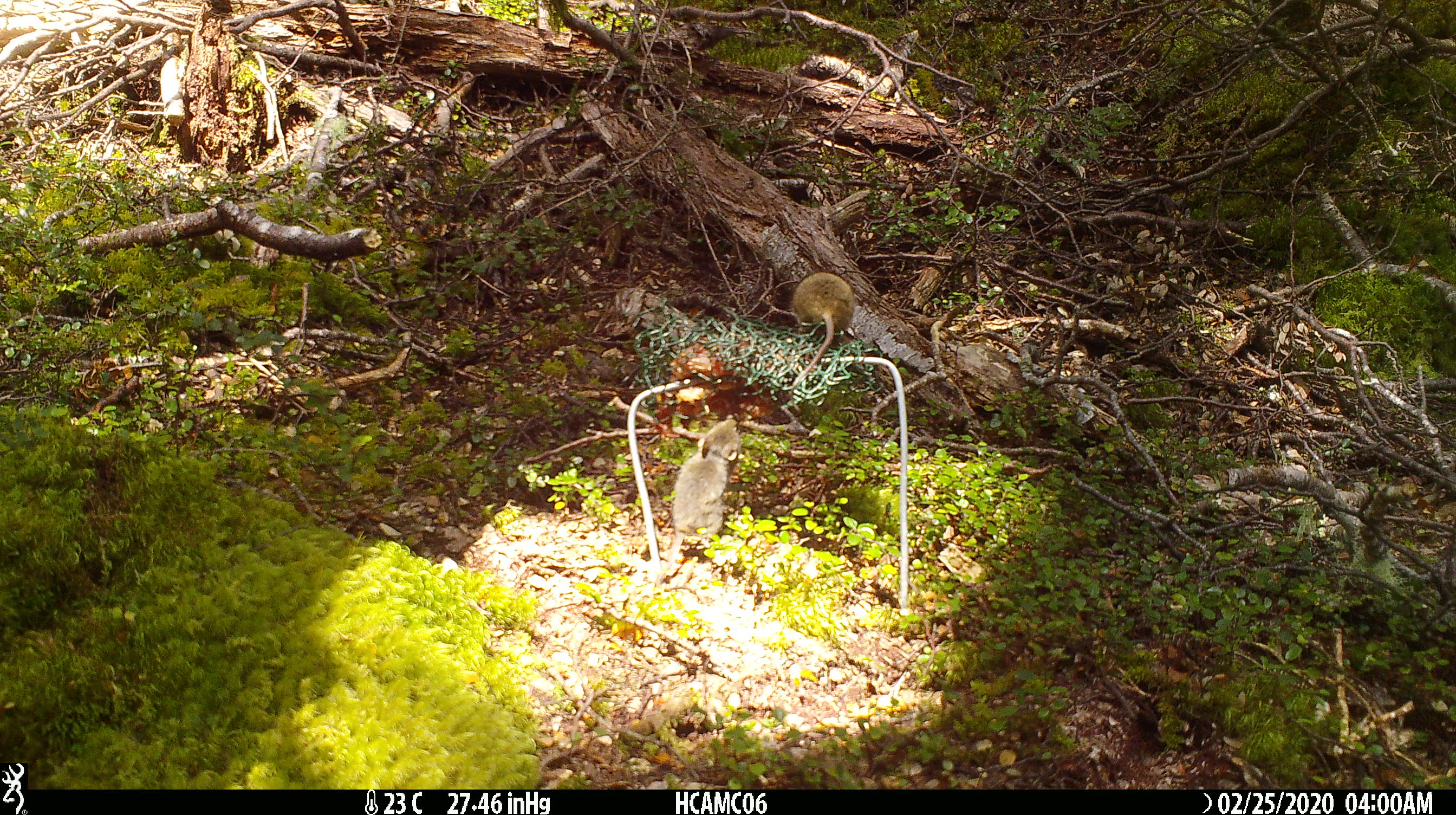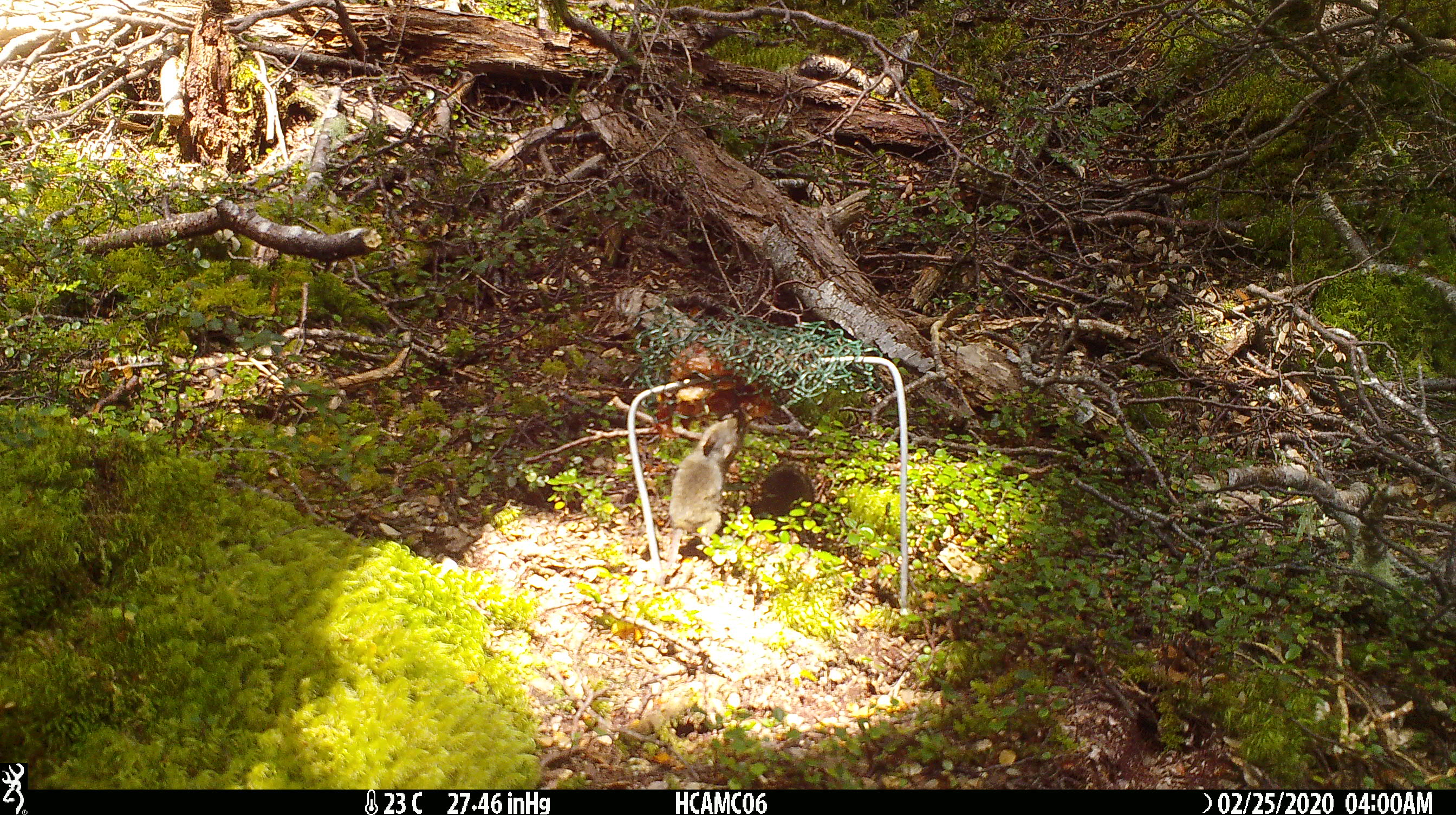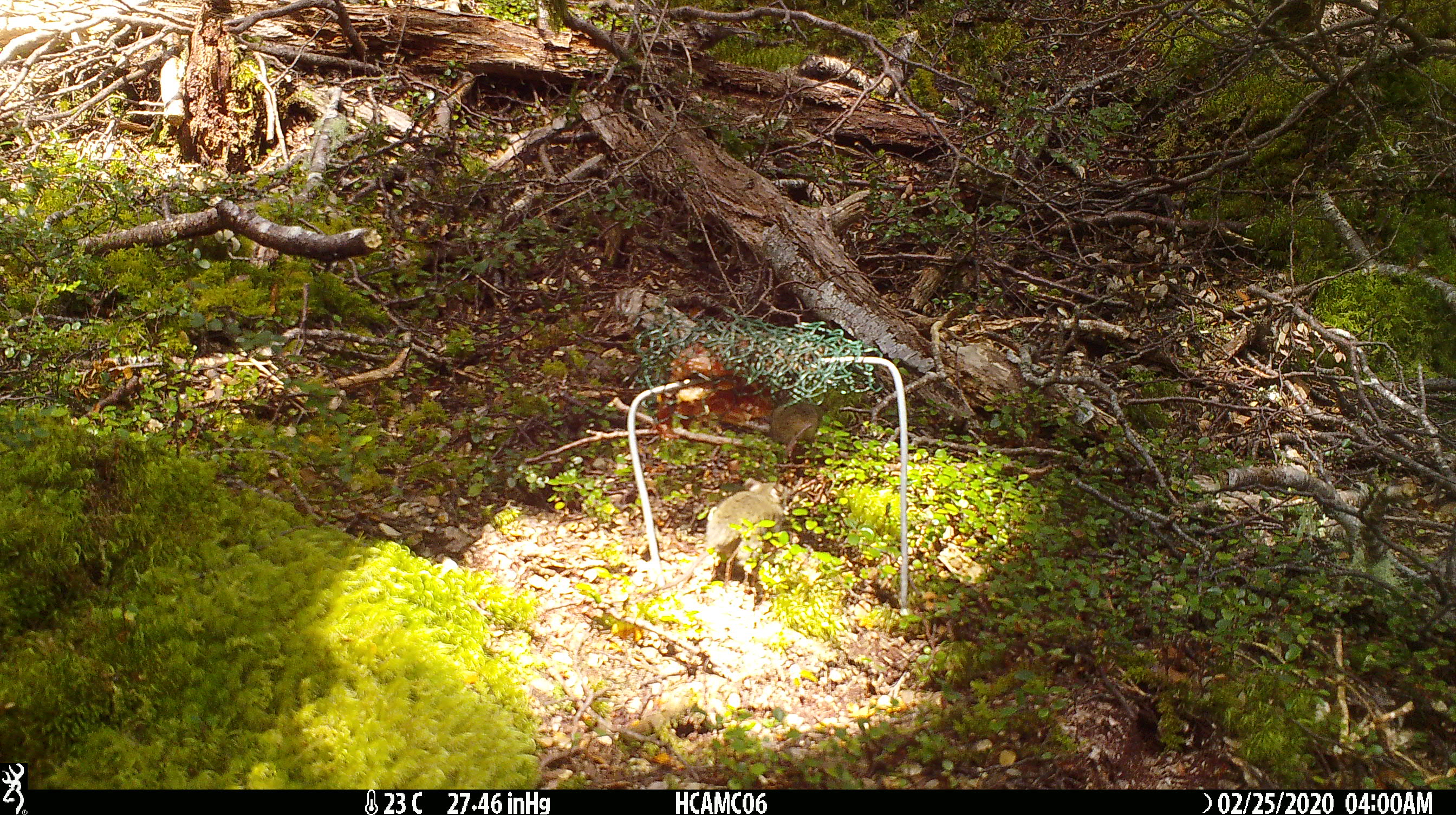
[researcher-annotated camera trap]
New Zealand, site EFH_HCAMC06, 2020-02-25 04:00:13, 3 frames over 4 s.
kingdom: Animalia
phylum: Chordata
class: Mammalia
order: Rodentia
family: Muridae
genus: Mus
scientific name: Mus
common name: mouse